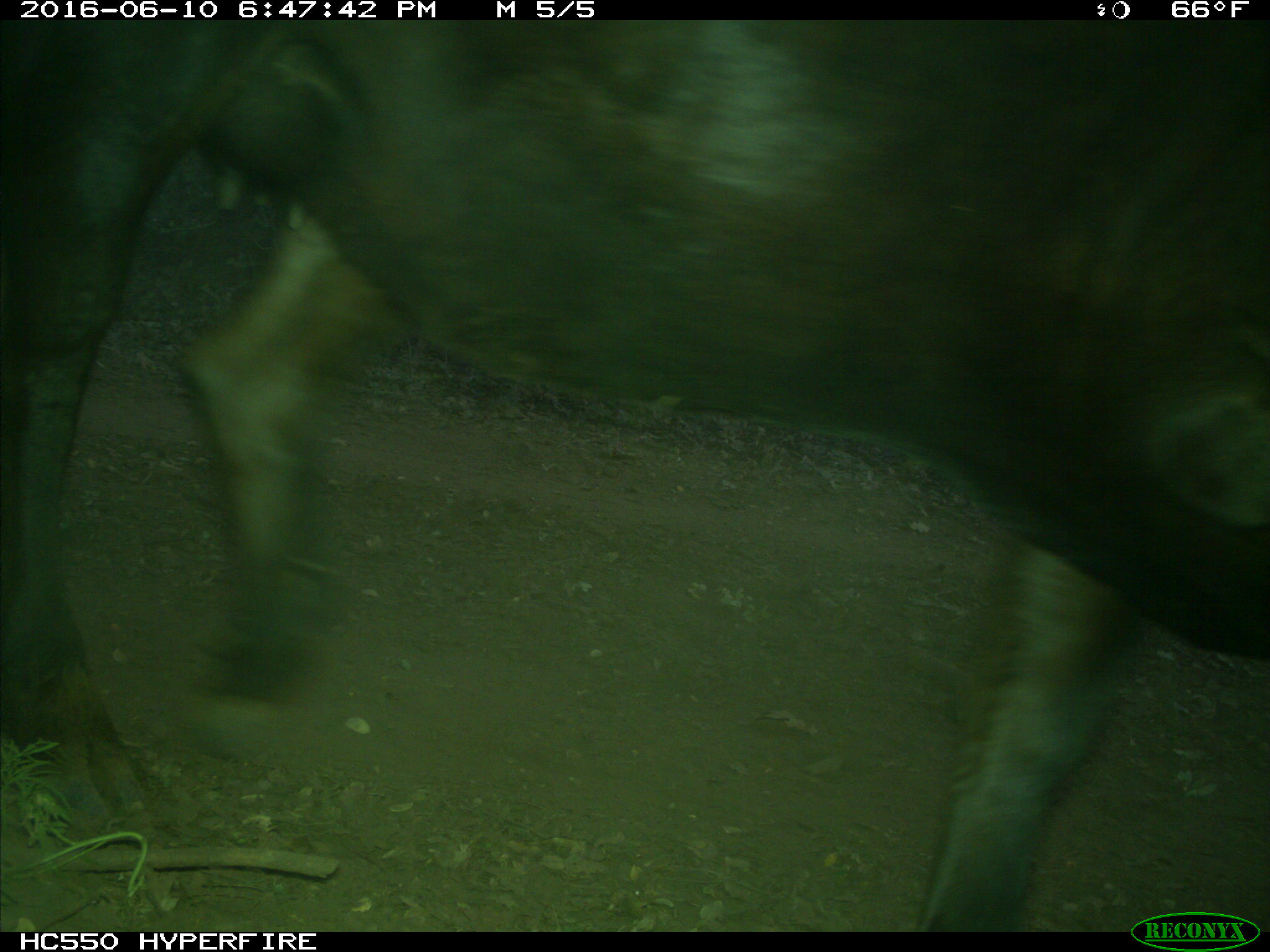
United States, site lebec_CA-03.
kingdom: Animalia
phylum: Chordata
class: Mammalia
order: Artiodactyla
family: Bovidae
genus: Bos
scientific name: Bos taurus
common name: domestic cow